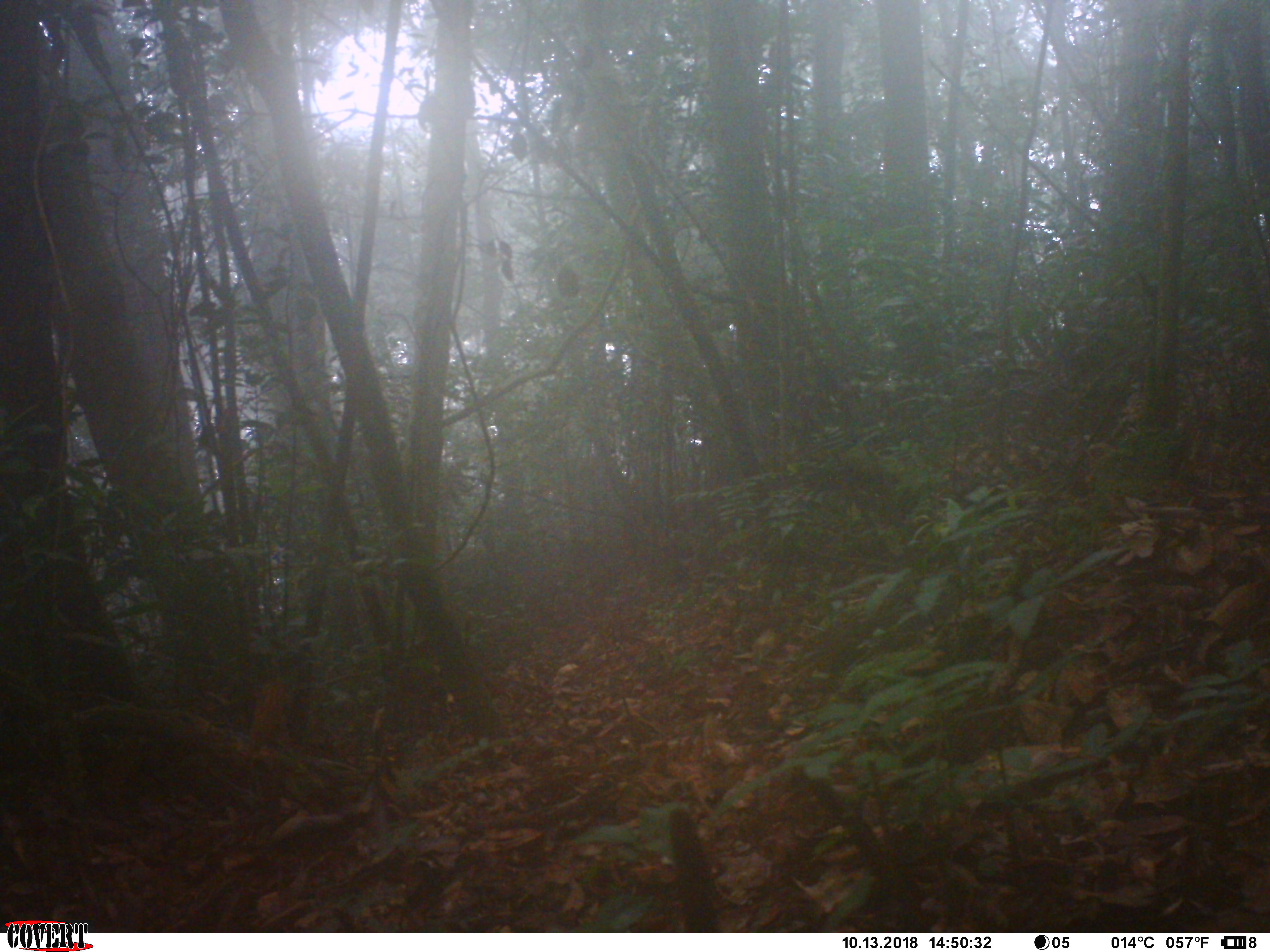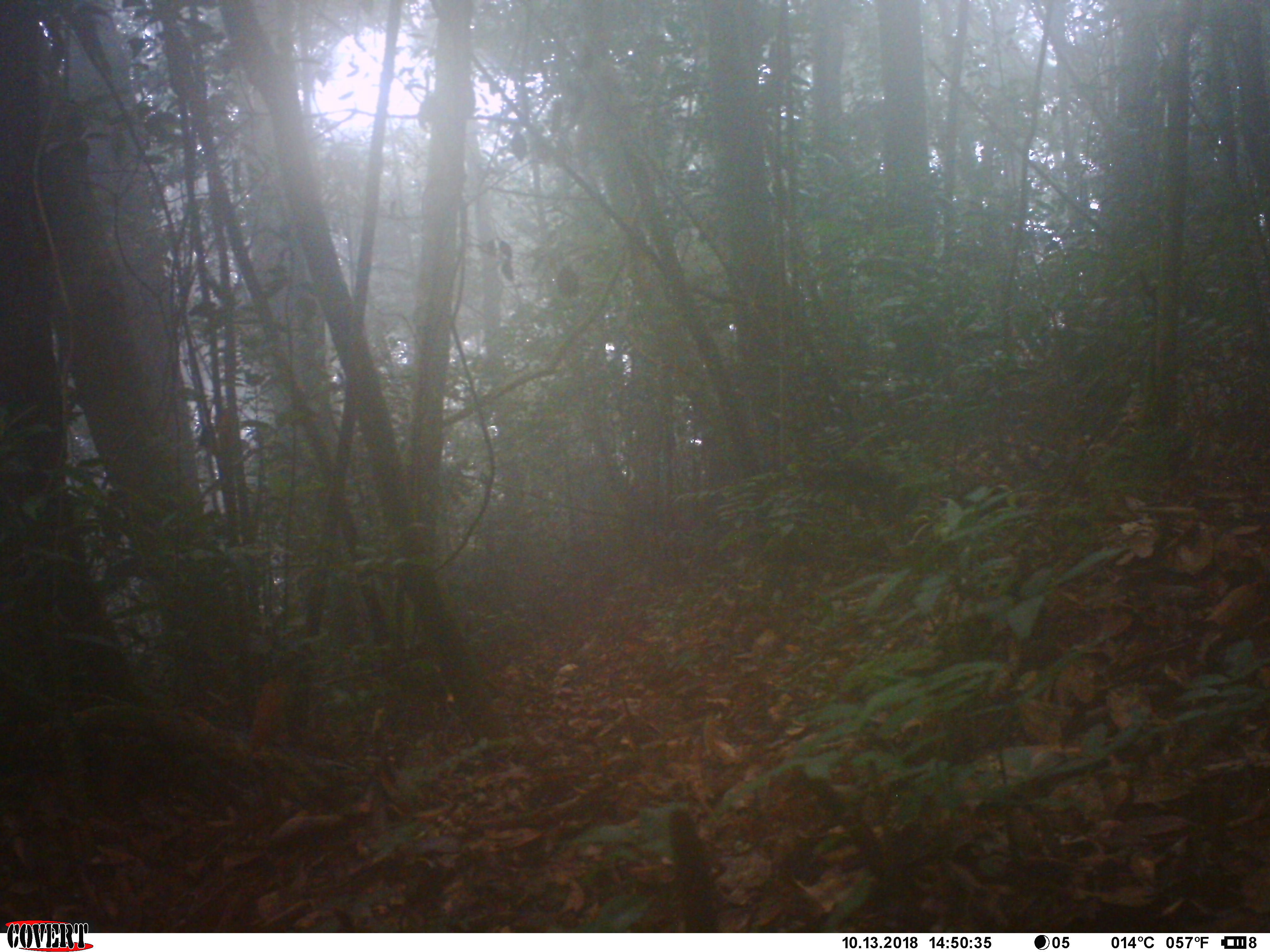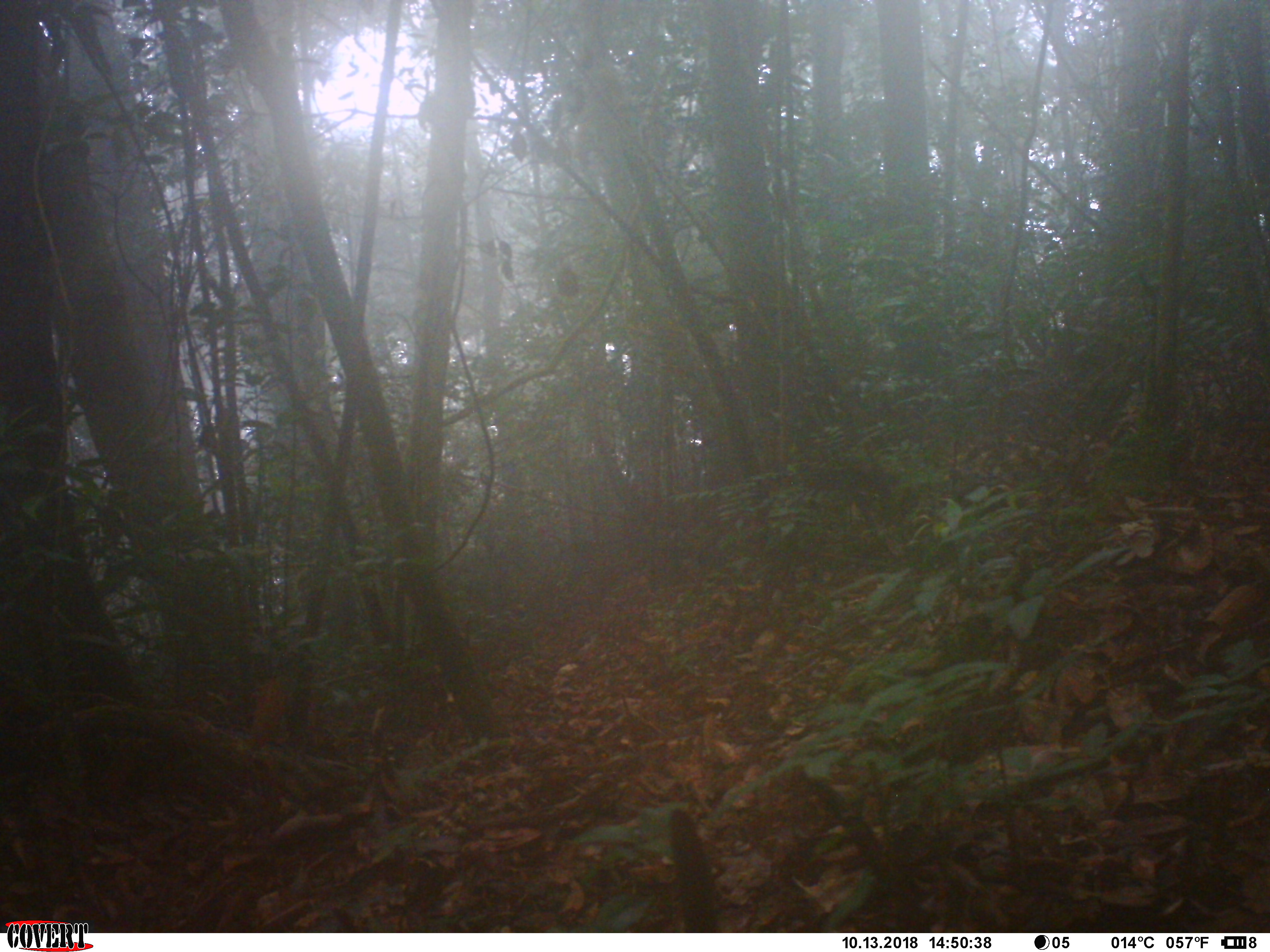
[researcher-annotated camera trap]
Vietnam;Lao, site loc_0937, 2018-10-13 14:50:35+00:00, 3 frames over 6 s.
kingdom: Animalia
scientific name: Animalia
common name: animal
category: unidentified small animal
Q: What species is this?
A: Unidentified small animal (animal) (Animalia).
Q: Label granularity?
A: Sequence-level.